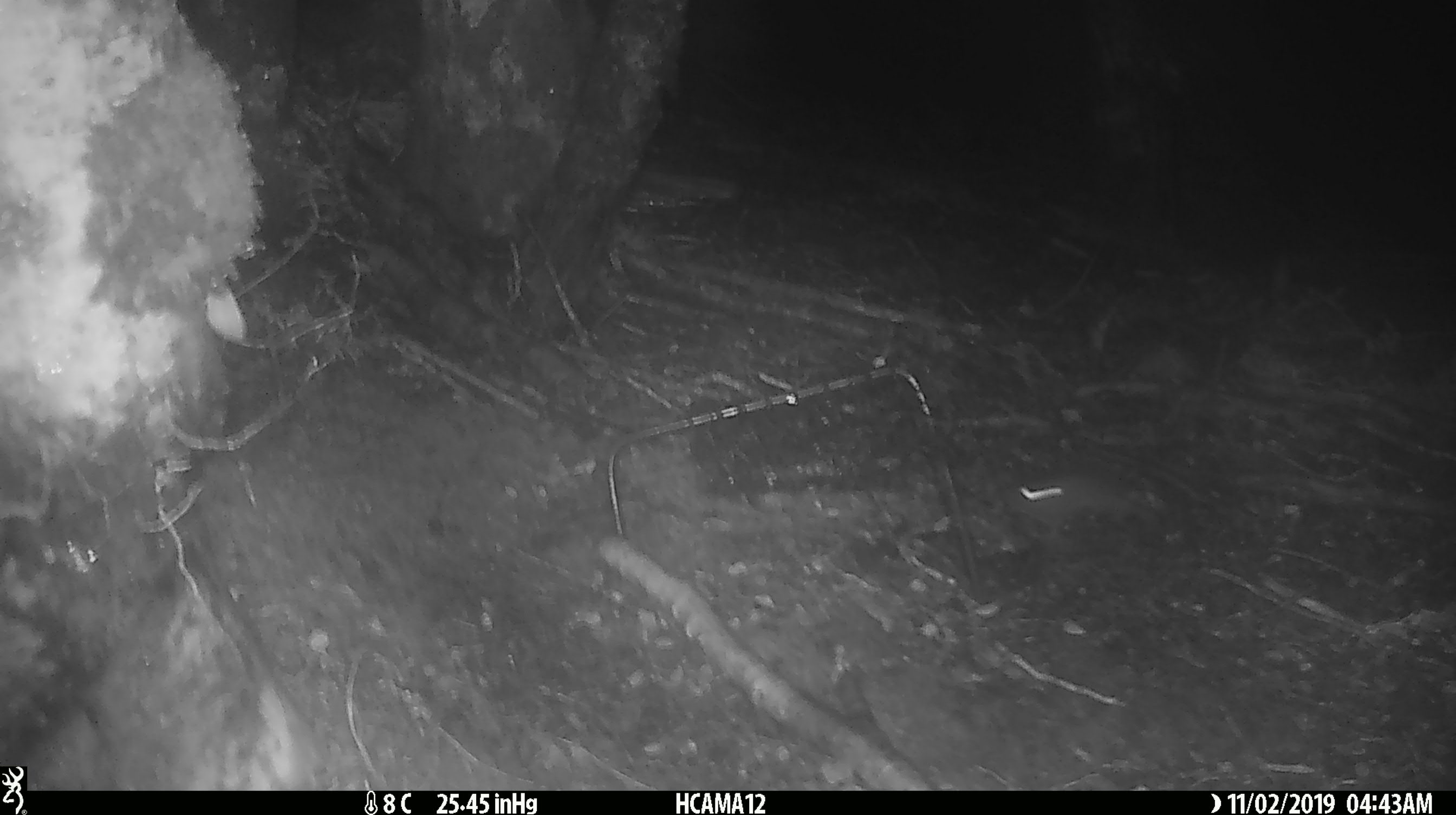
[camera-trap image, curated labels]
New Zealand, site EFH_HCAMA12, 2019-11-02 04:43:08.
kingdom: Animalia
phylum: Chordata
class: Mammalia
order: Rodentia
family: Muridae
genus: Mus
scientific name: Mus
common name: mouse